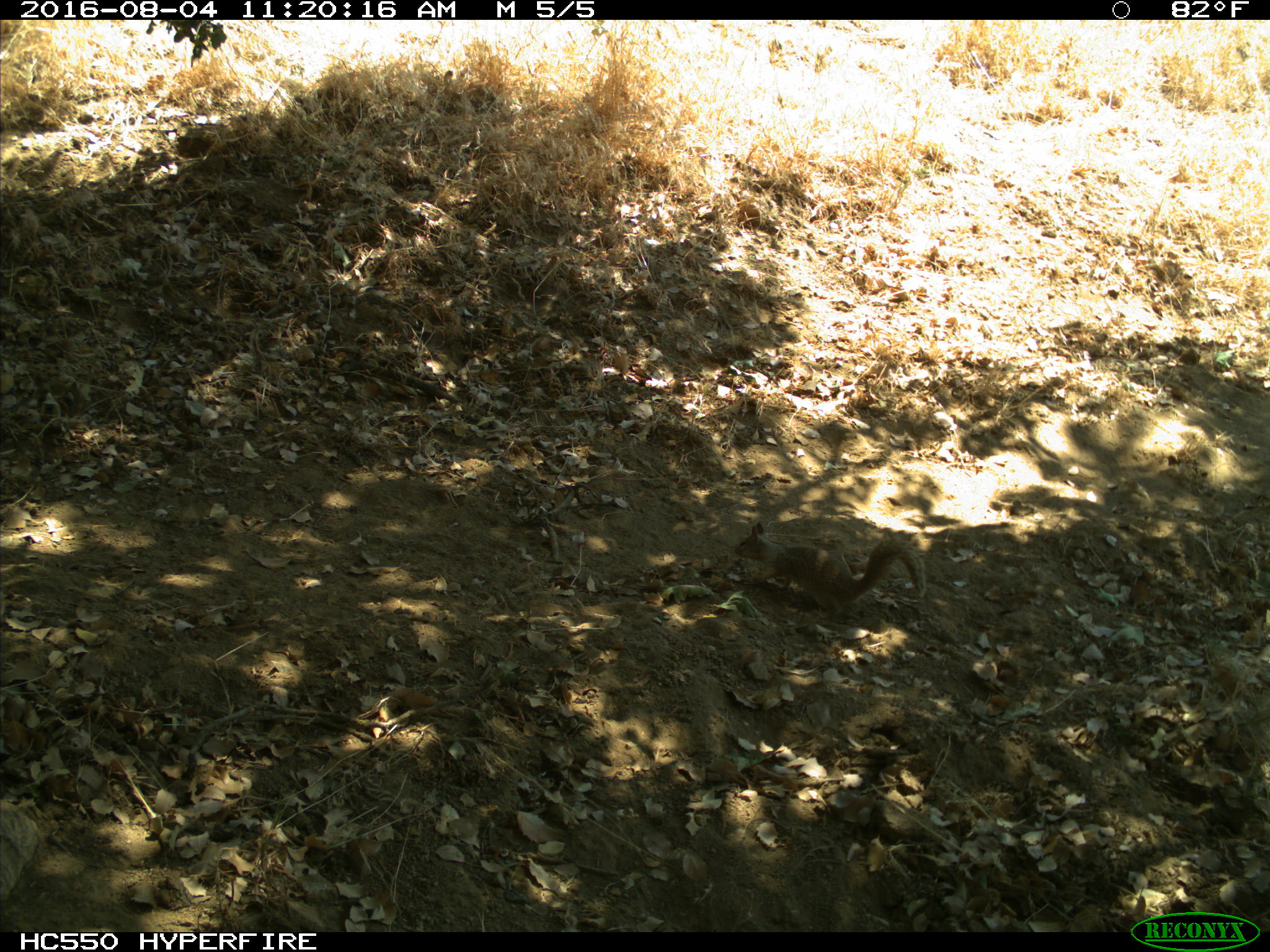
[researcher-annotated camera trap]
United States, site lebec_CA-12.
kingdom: Animalia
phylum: Chordata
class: Mammalia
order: Rodentia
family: Sciuridae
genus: Otospermophilus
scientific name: Otospermophilus beecheyi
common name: california ground squirrel